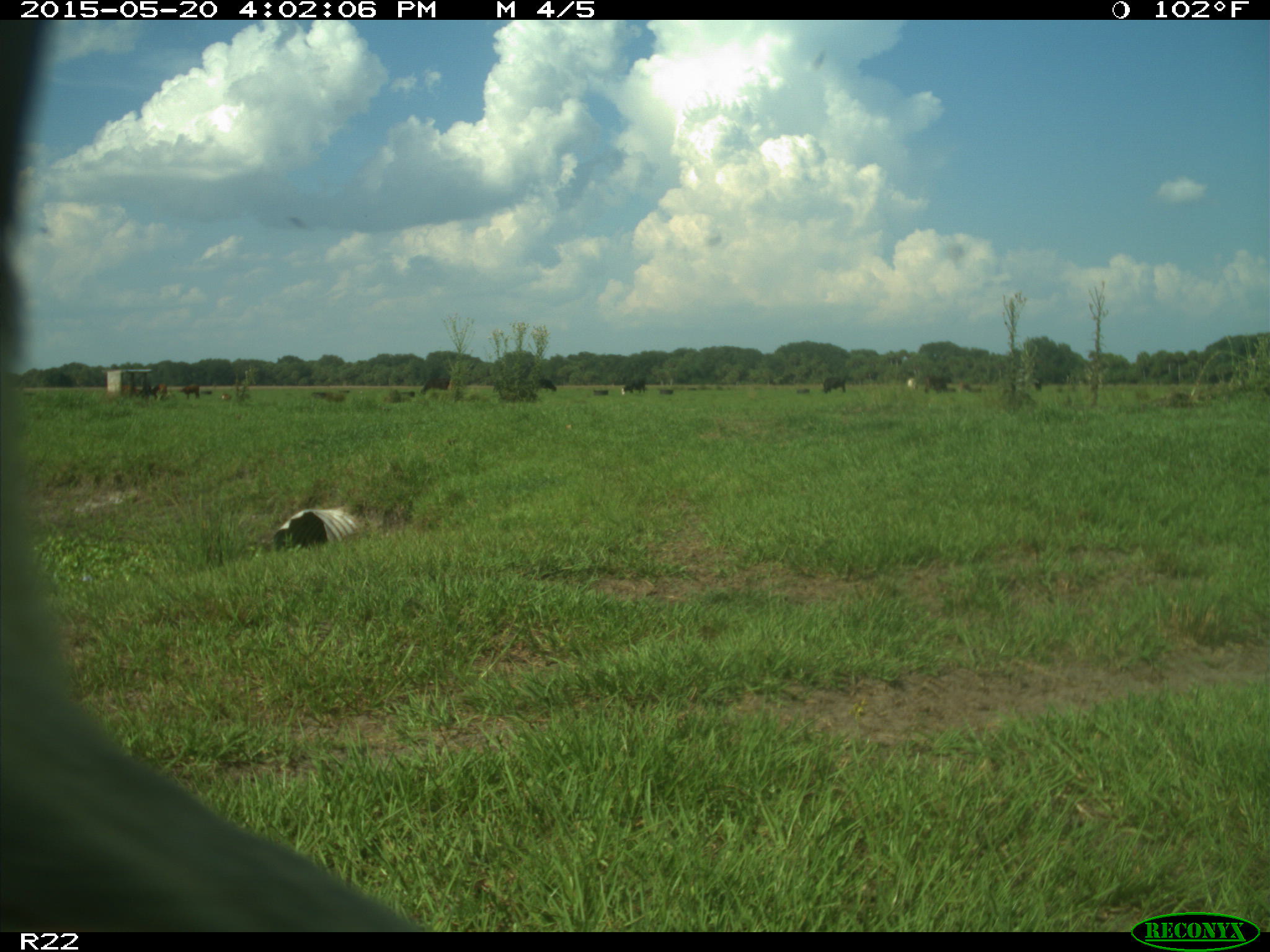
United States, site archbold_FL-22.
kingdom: Animalia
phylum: Chordata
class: Mammalia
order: Artiodactyla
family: Bovidae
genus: Bos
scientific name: Bos taurus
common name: domestic cow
Bos taurus (domestic cow).